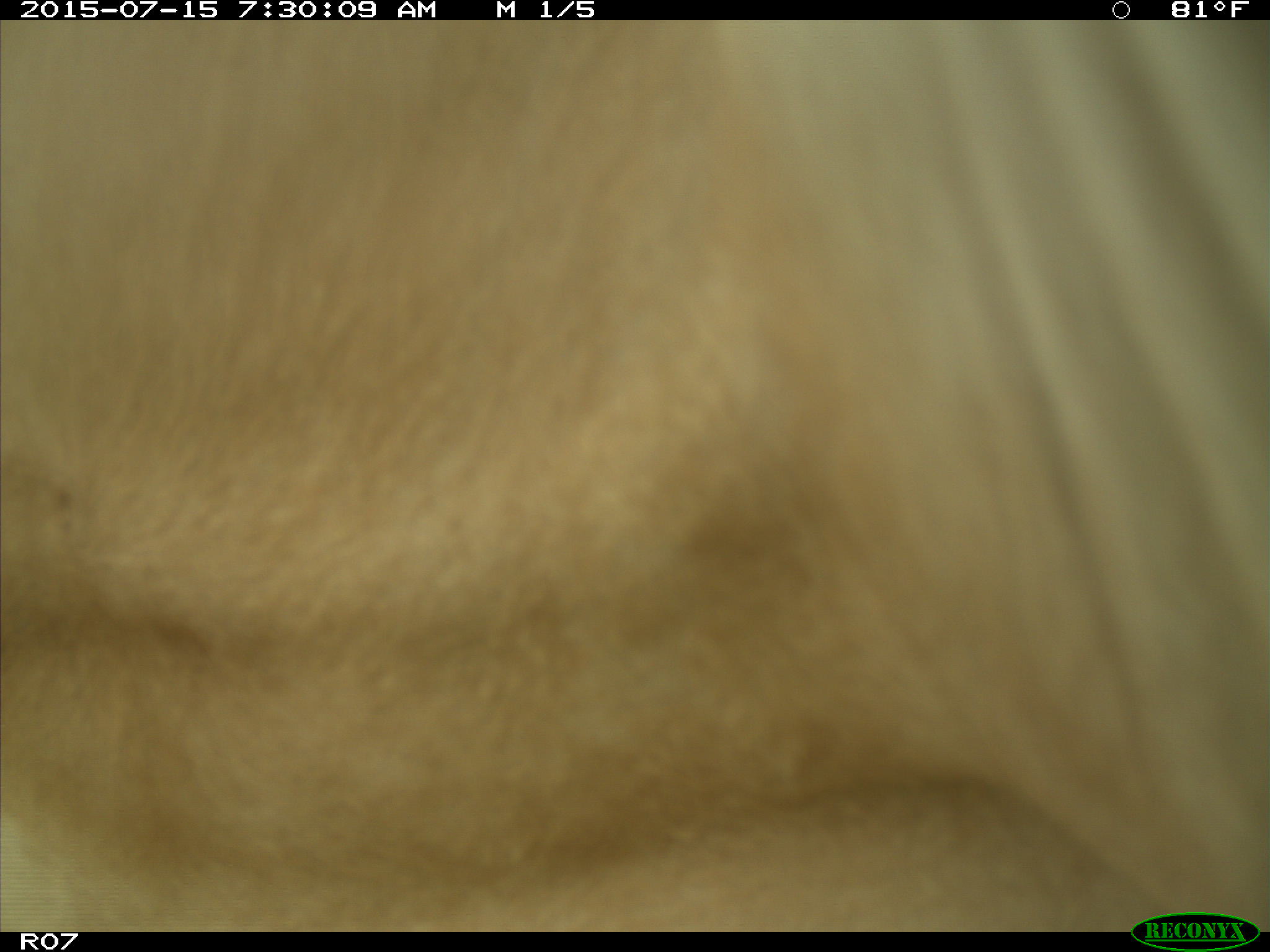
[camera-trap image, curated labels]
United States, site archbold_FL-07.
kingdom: Animalia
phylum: Chordata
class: Mammalia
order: Artiodactyla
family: Bovidae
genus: Bos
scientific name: Bos taurus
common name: domestic cow